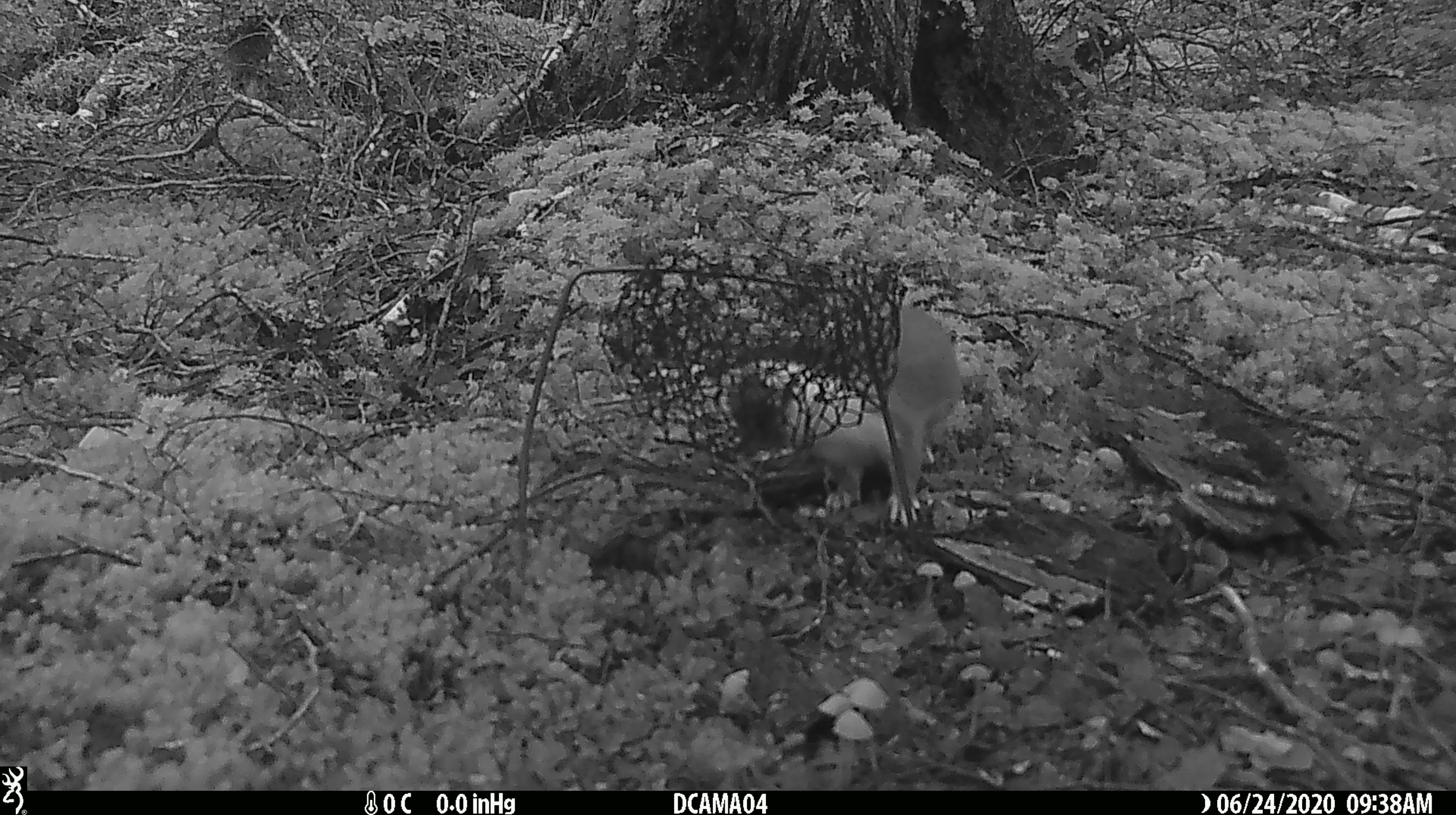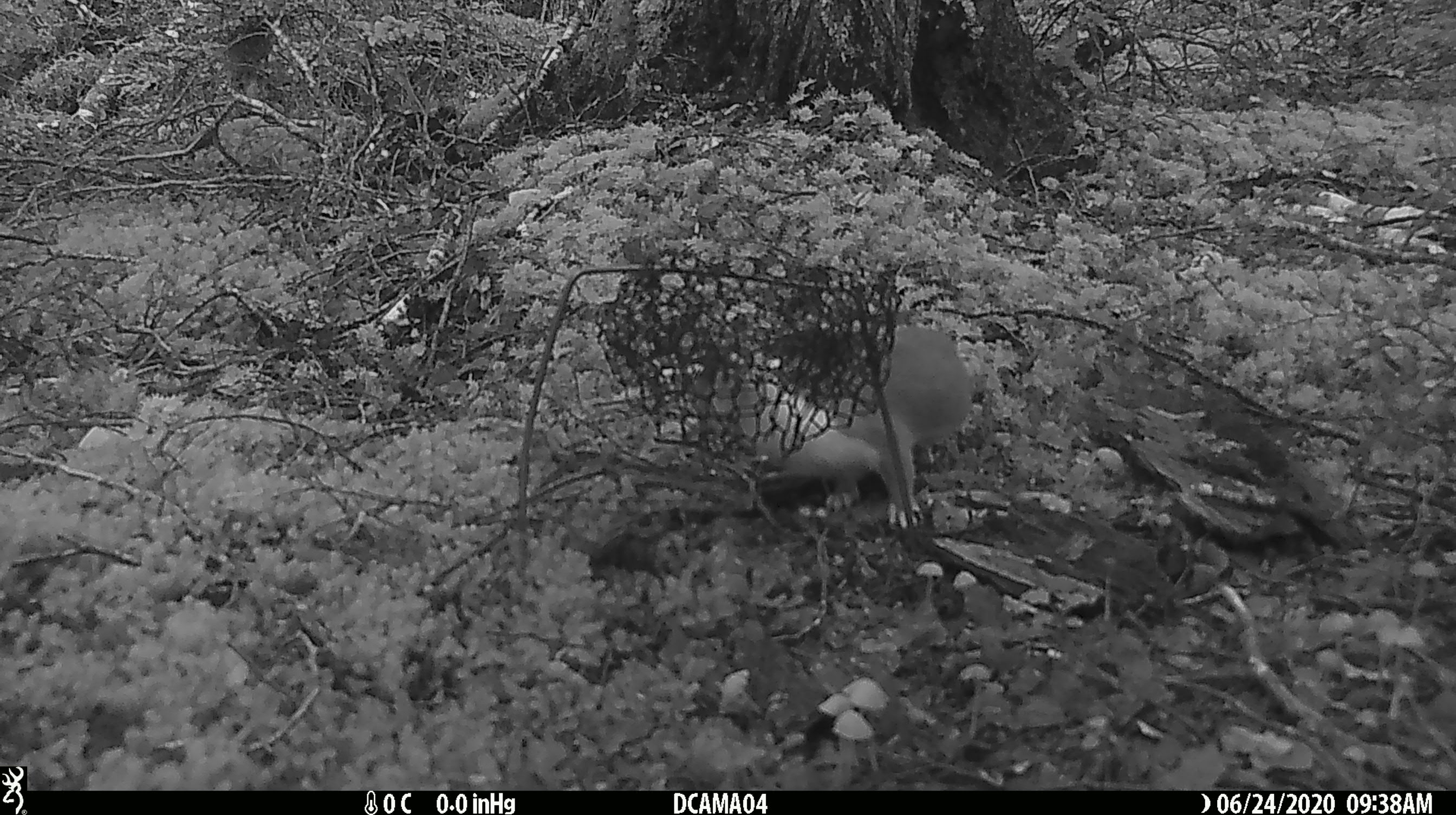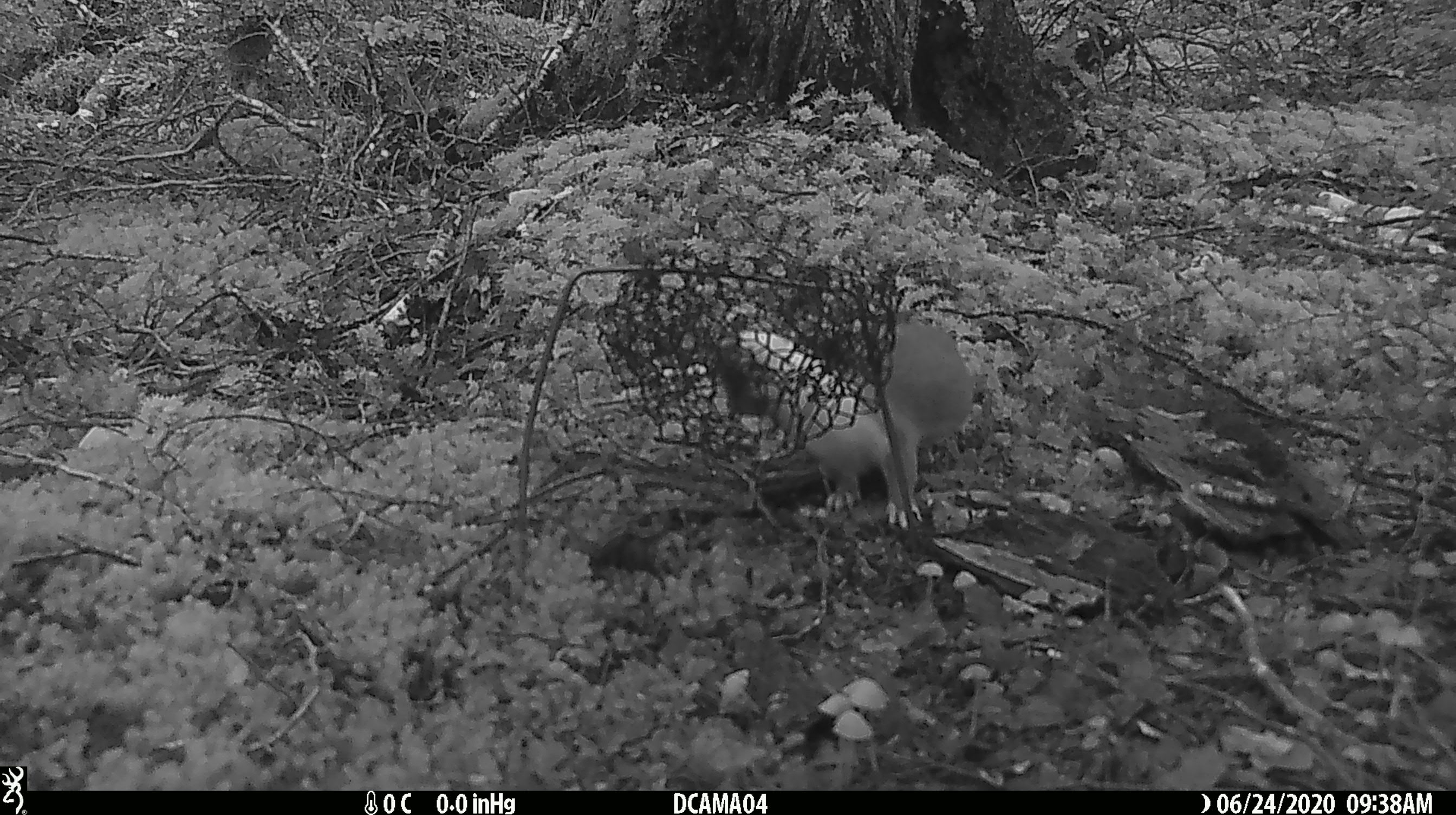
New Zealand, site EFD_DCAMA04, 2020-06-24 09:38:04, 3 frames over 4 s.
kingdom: Animalia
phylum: Chordata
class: Mammalia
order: Carnivora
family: Mustelidae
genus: Mustela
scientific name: Mustela erminea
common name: stoat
Stoat (Mustela erminea).